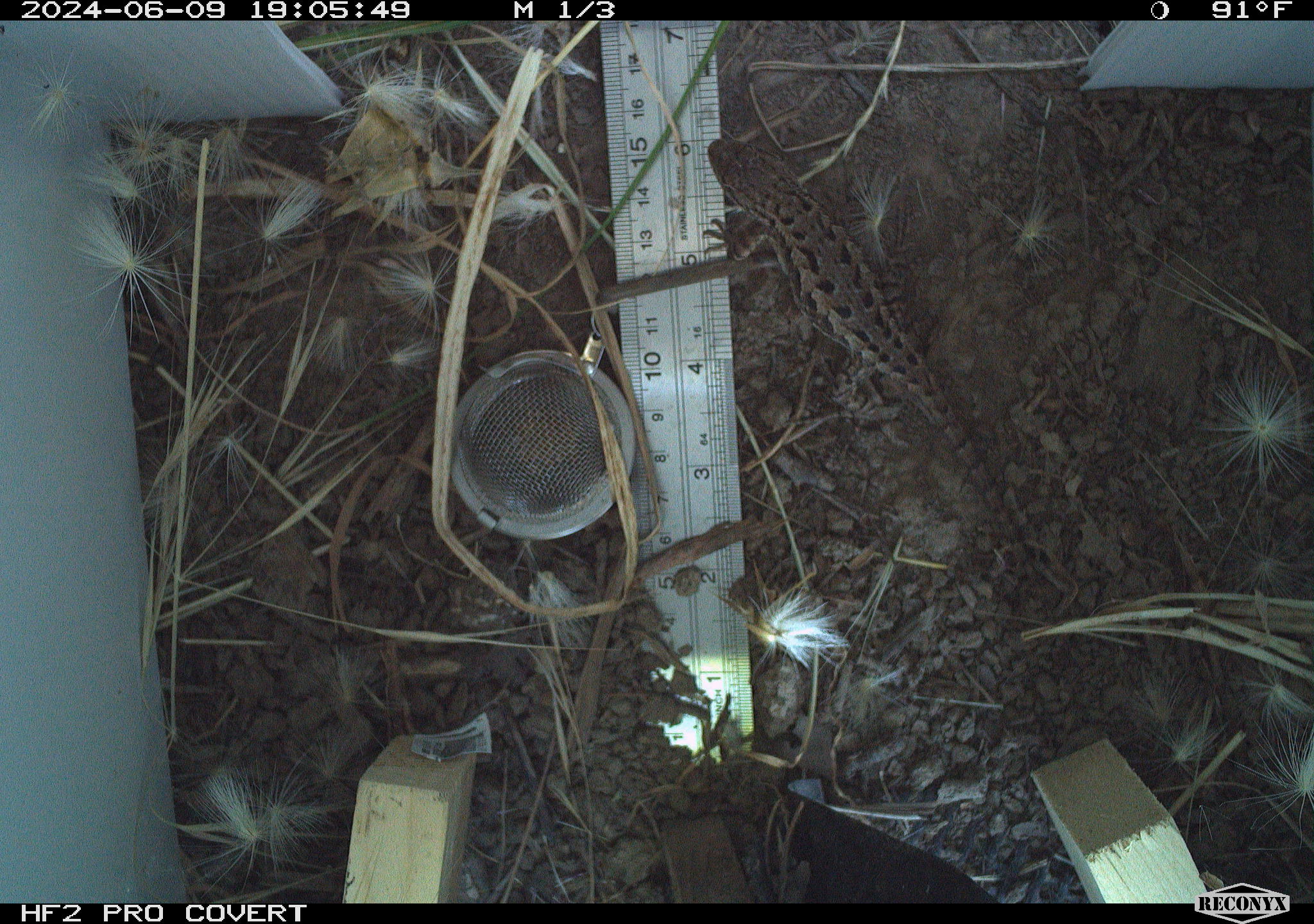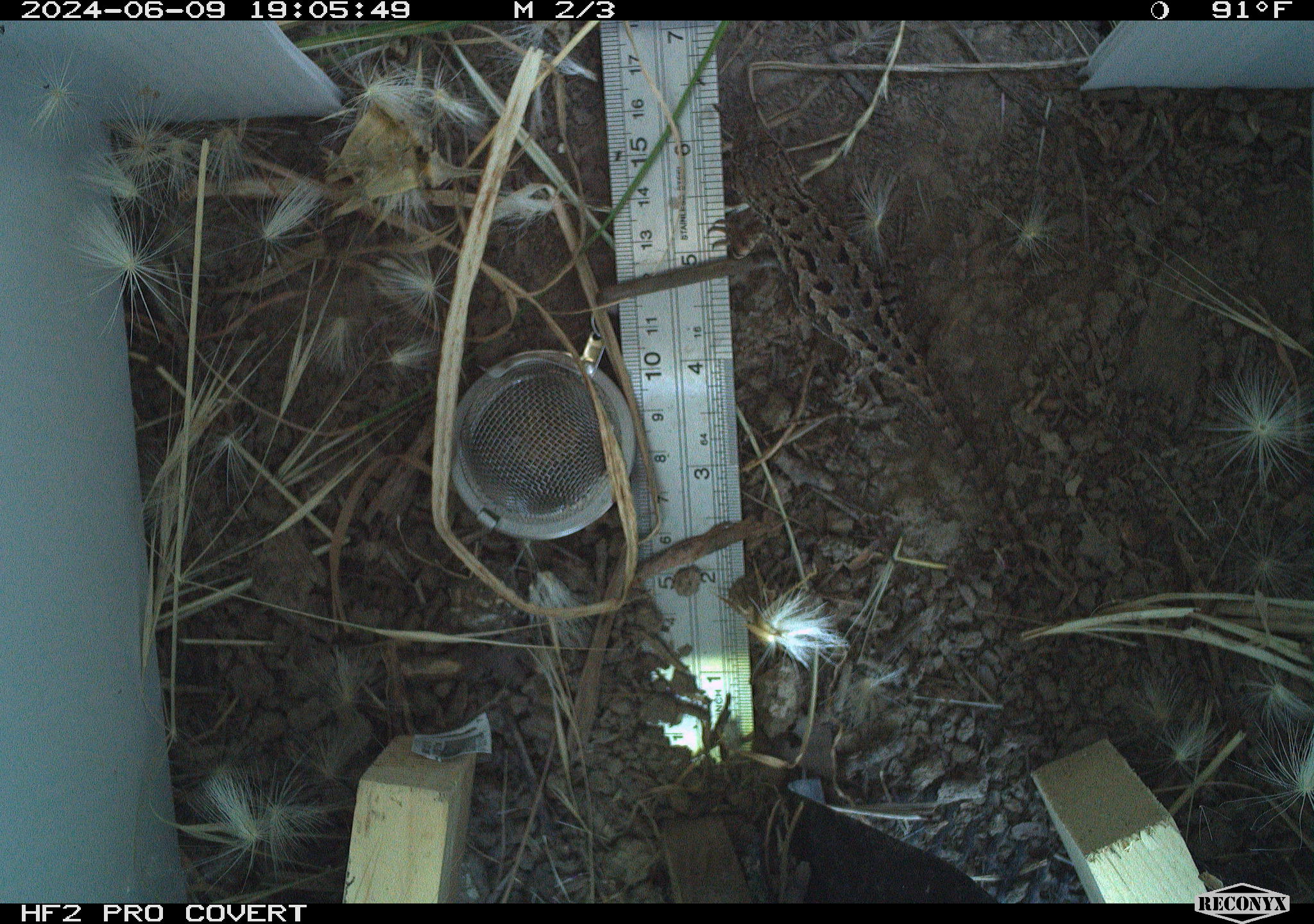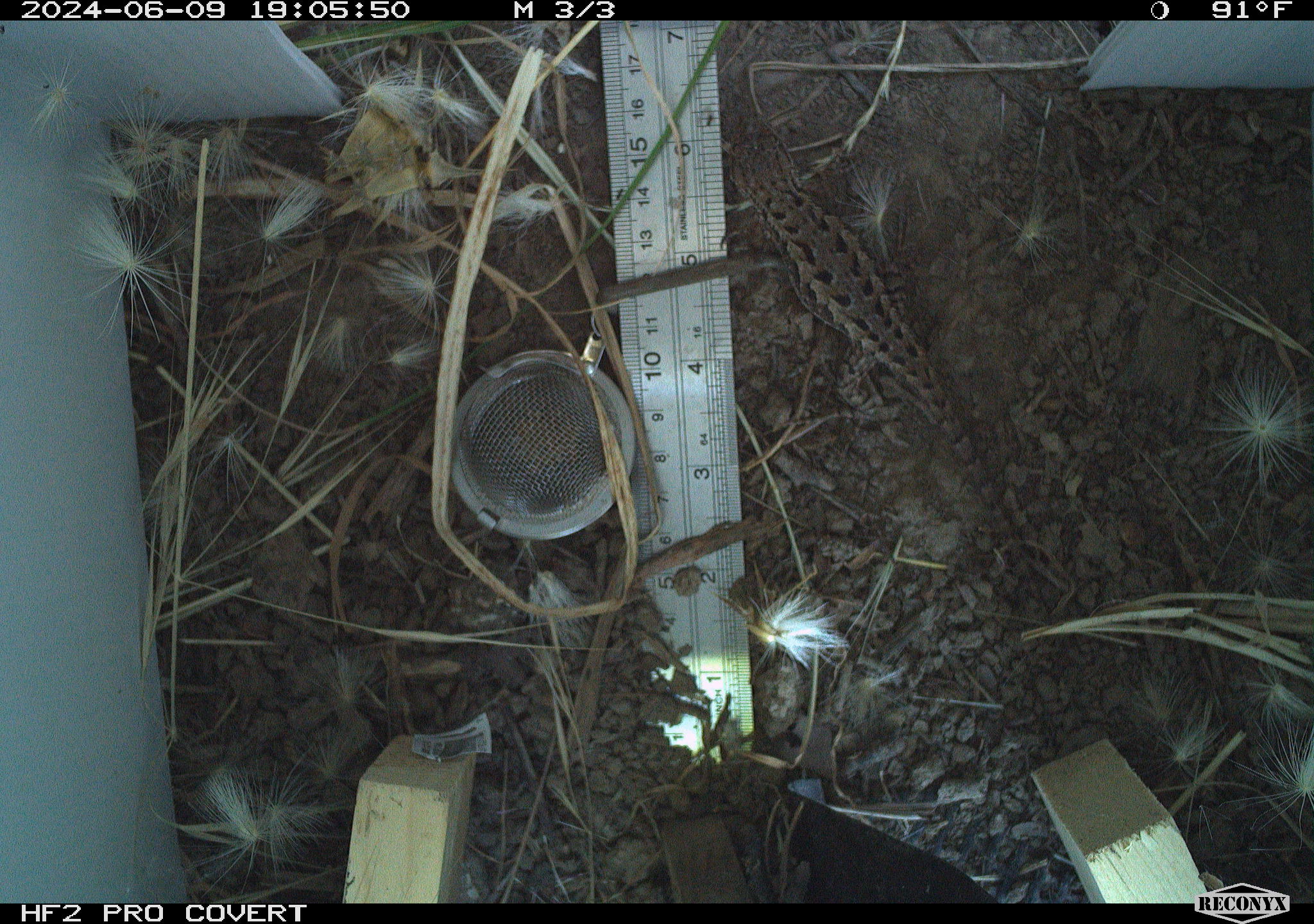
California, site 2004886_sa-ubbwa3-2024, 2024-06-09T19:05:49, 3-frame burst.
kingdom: Animalia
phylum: Chordata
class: Reptilia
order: Squamata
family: Phrynosomatidae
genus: Sceloporus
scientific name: Sceloporus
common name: spiny lizards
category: sceloporus species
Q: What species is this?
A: Sceloporus species (spiny lizards) (Sceloporus).